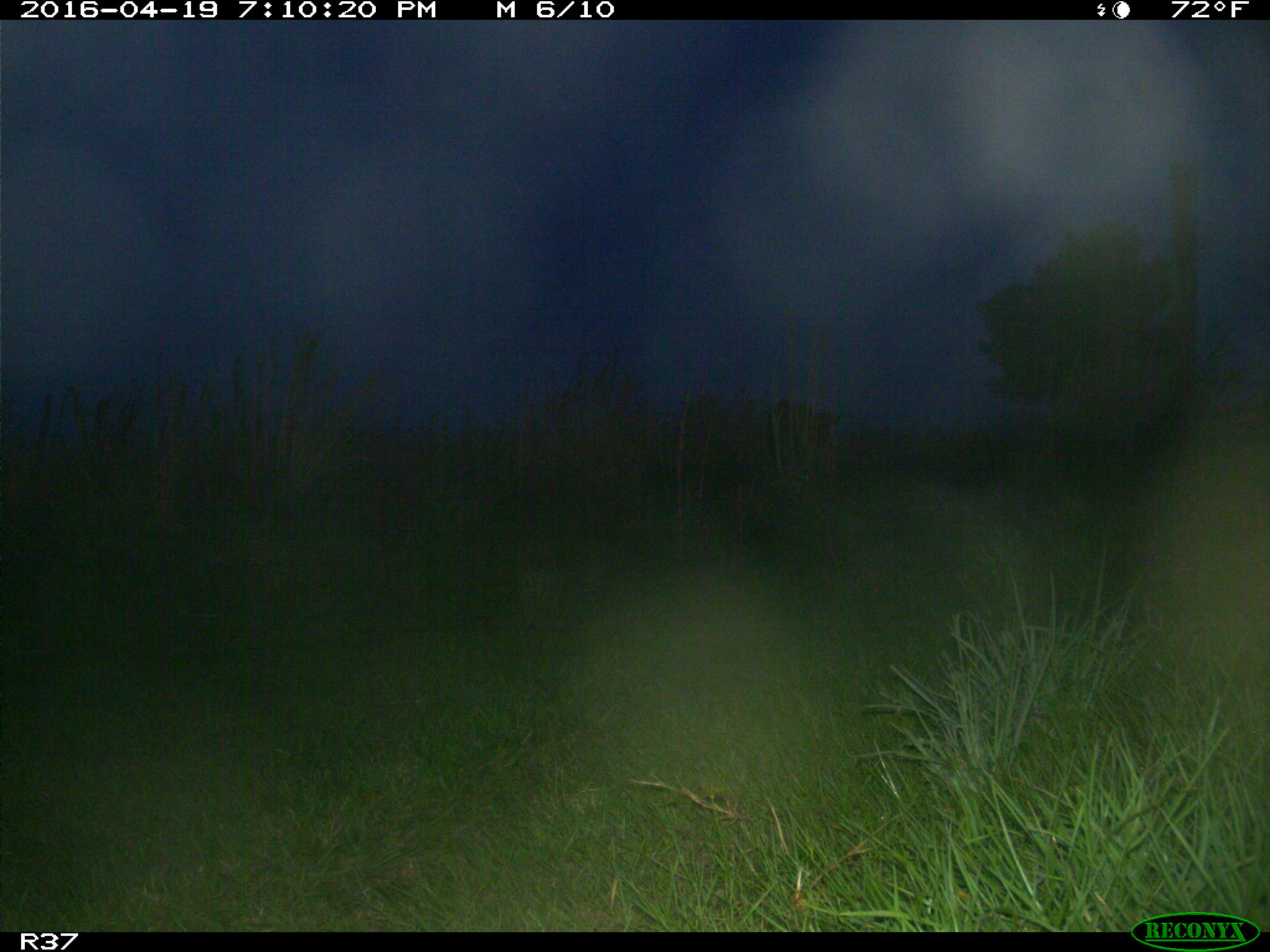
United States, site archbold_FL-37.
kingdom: Animalia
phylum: Chordata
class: Mammalia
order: Artiodactyla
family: Bovidae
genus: Bos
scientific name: Bos taurus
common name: domestic cow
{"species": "Bos taurus (domestic cow)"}